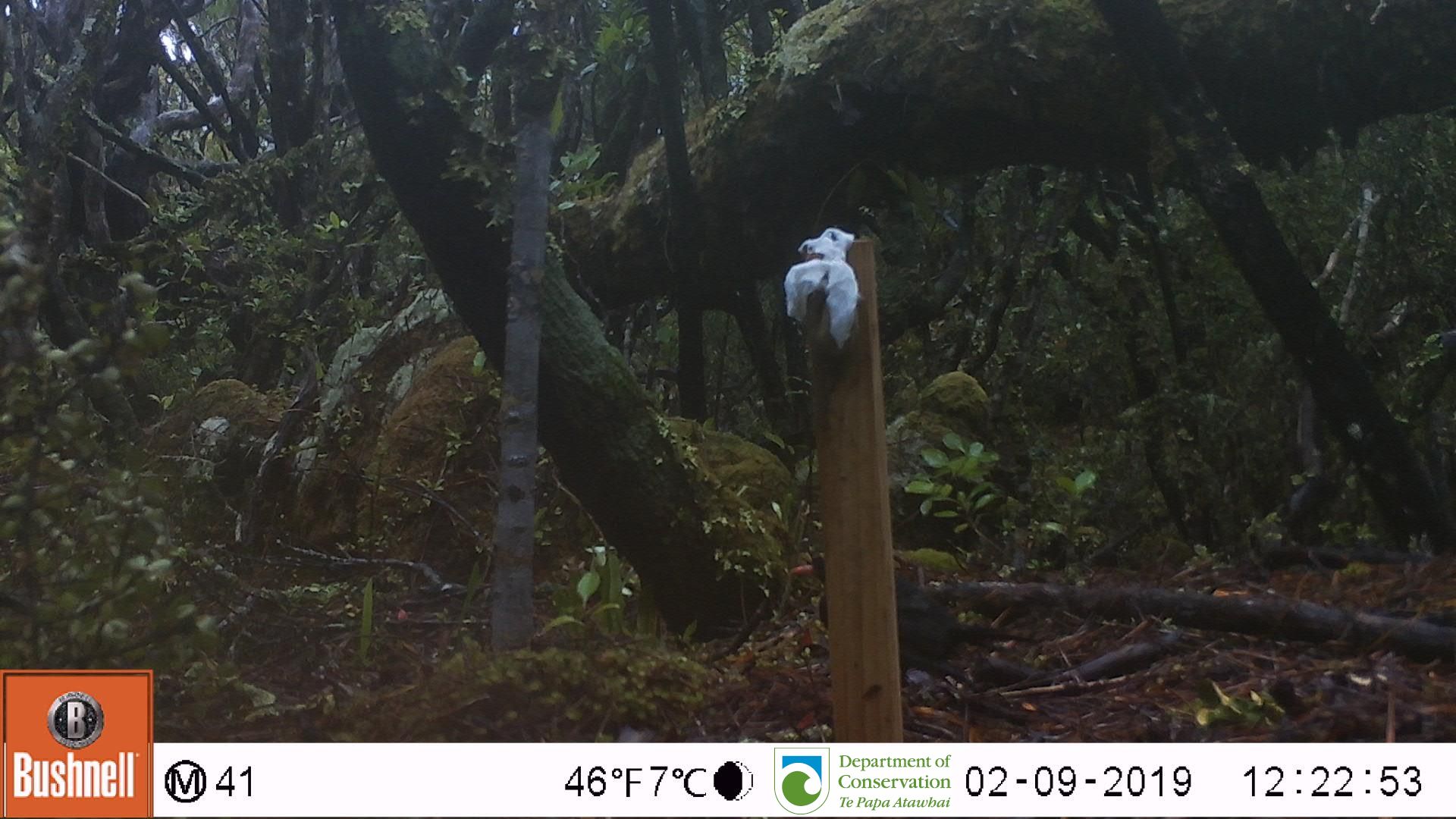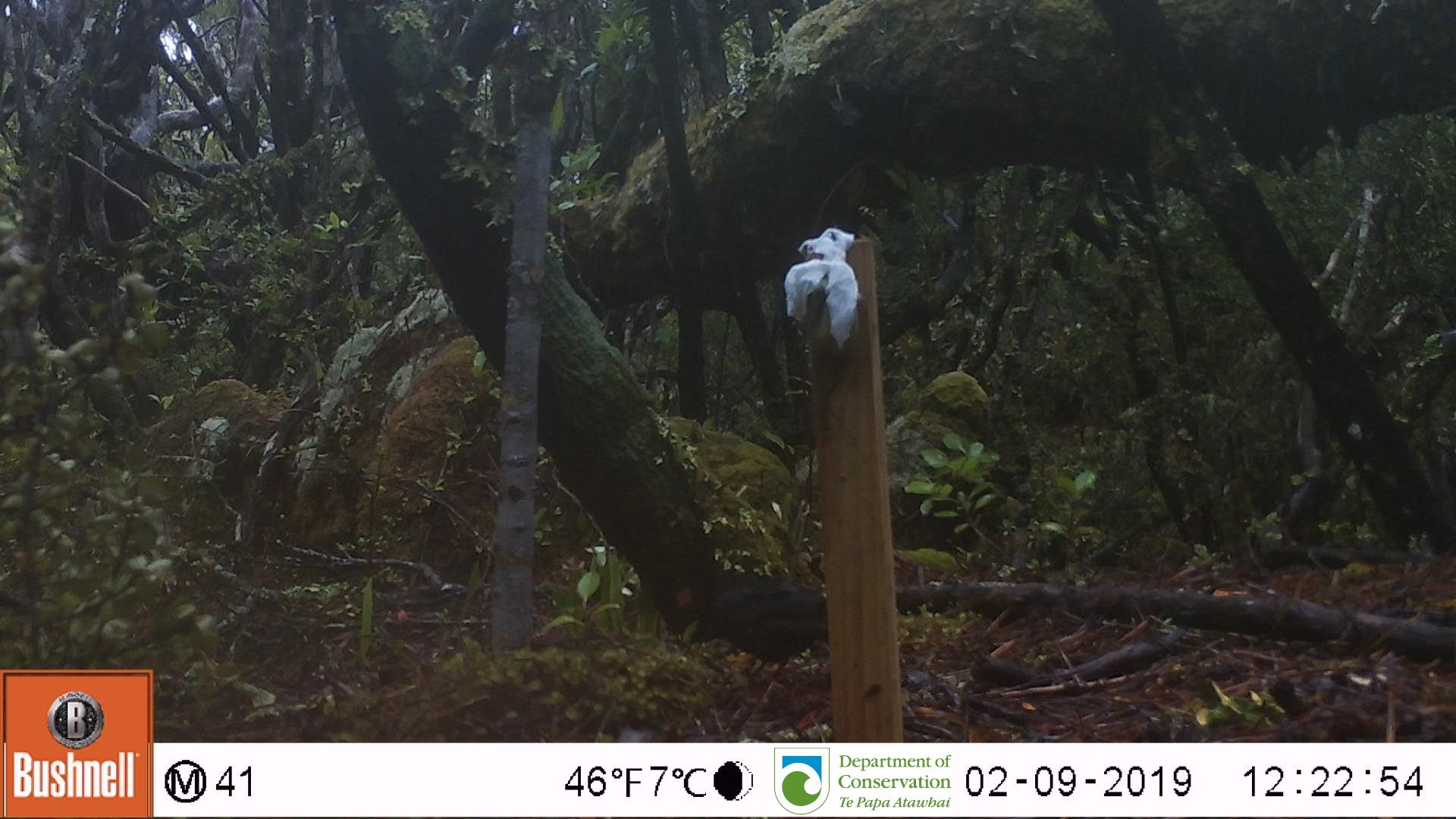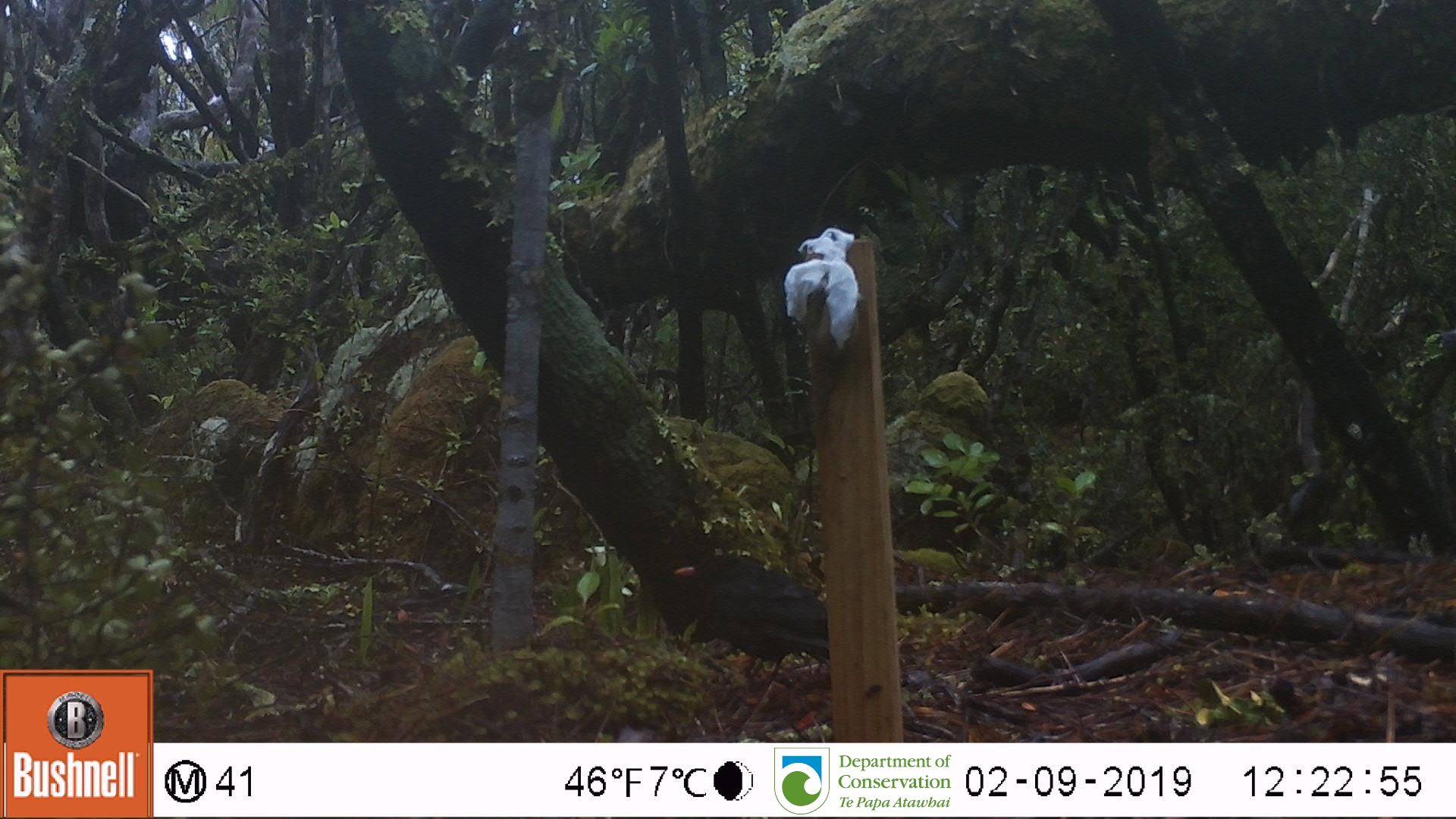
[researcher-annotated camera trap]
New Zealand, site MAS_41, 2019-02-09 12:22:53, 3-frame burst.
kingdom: Animalia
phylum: Chordata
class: Aves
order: Passeriformes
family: Turdidae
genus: Turdus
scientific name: Turdus merula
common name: eurasian blackbird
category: blackbird